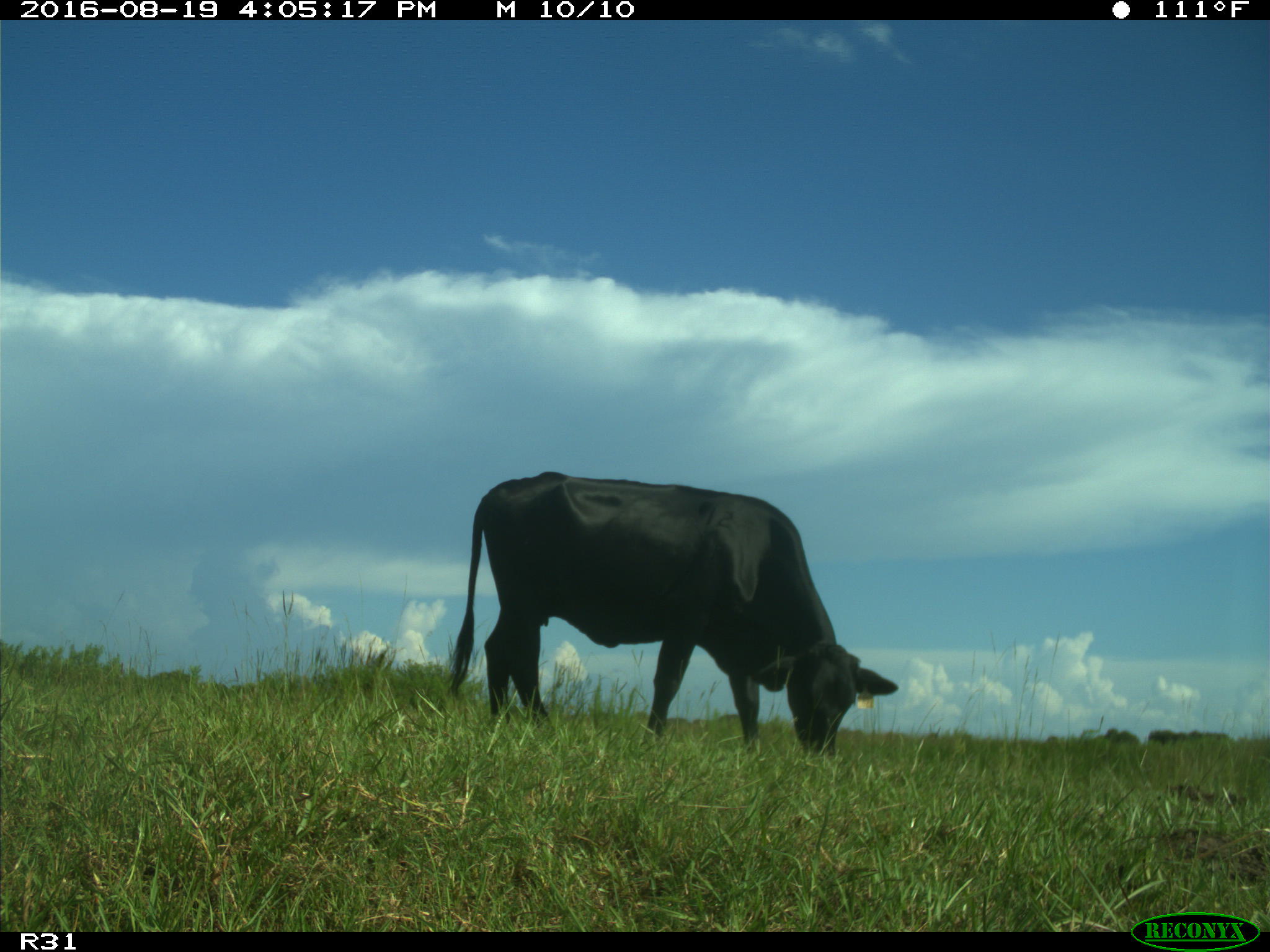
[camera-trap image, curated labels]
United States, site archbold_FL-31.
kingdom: Animalia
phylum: Chordata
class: Mammalia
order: Artiodactyla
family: Bovidae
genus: Bos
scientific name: Bos taurus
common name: domestic cow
Bos taurus (domestic cow).